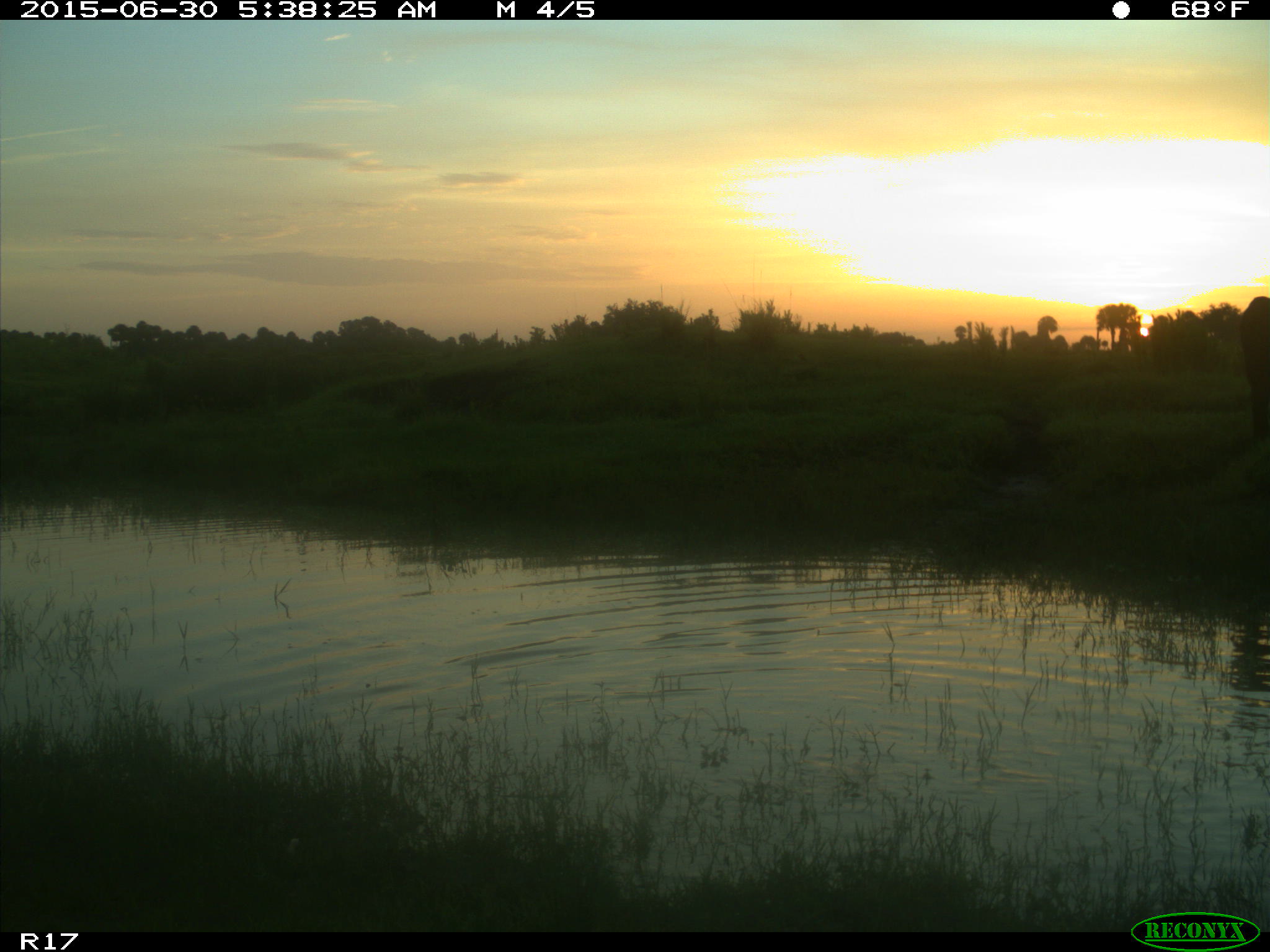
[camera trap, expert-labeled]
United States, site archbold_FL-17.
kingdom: Animalia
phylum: Chordata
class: Mammalia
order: Artiodactyla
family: Bovidae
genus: Bos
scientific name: Bos taurus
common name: domestic cow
Bos taurus (domestic cow).